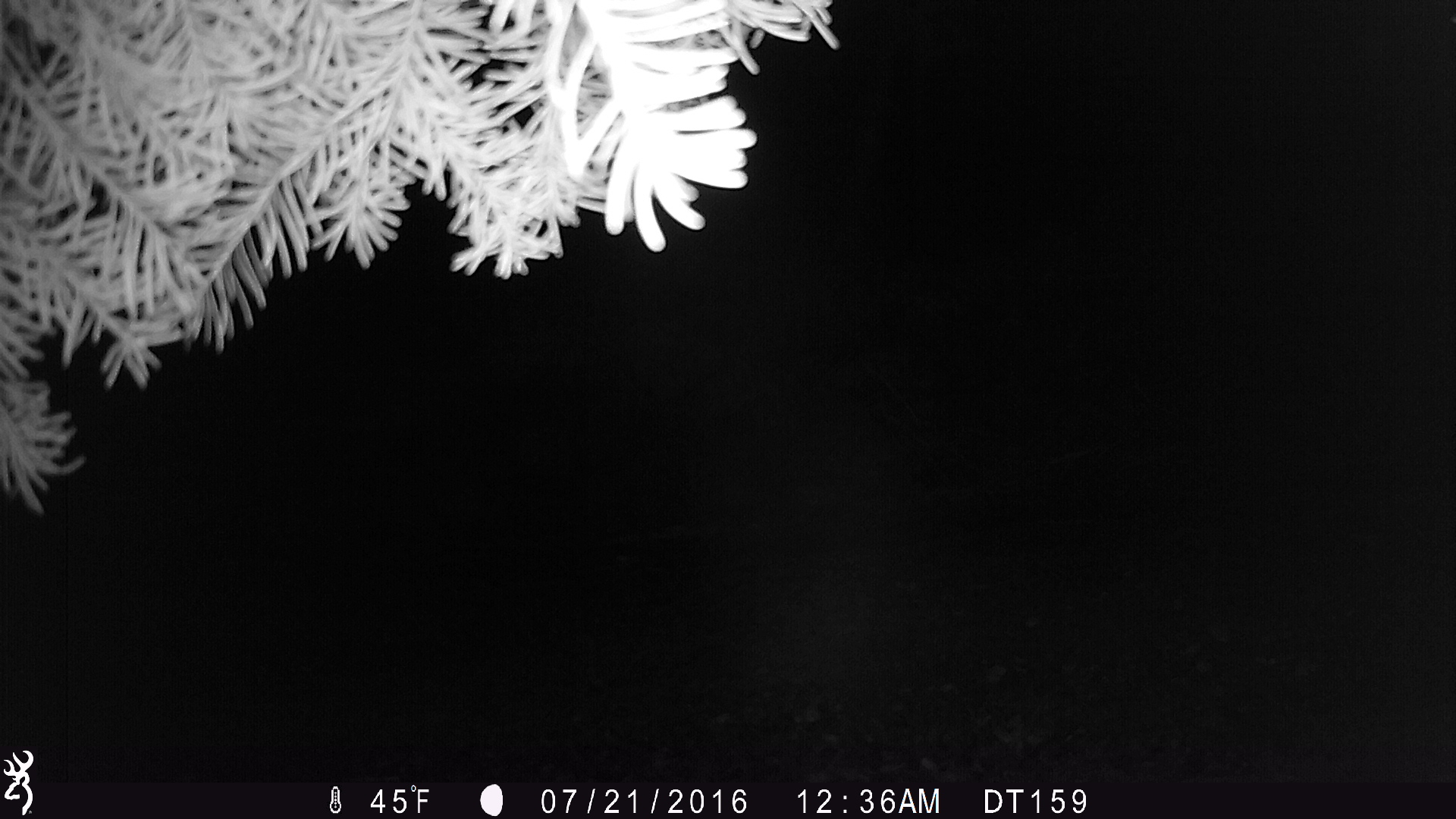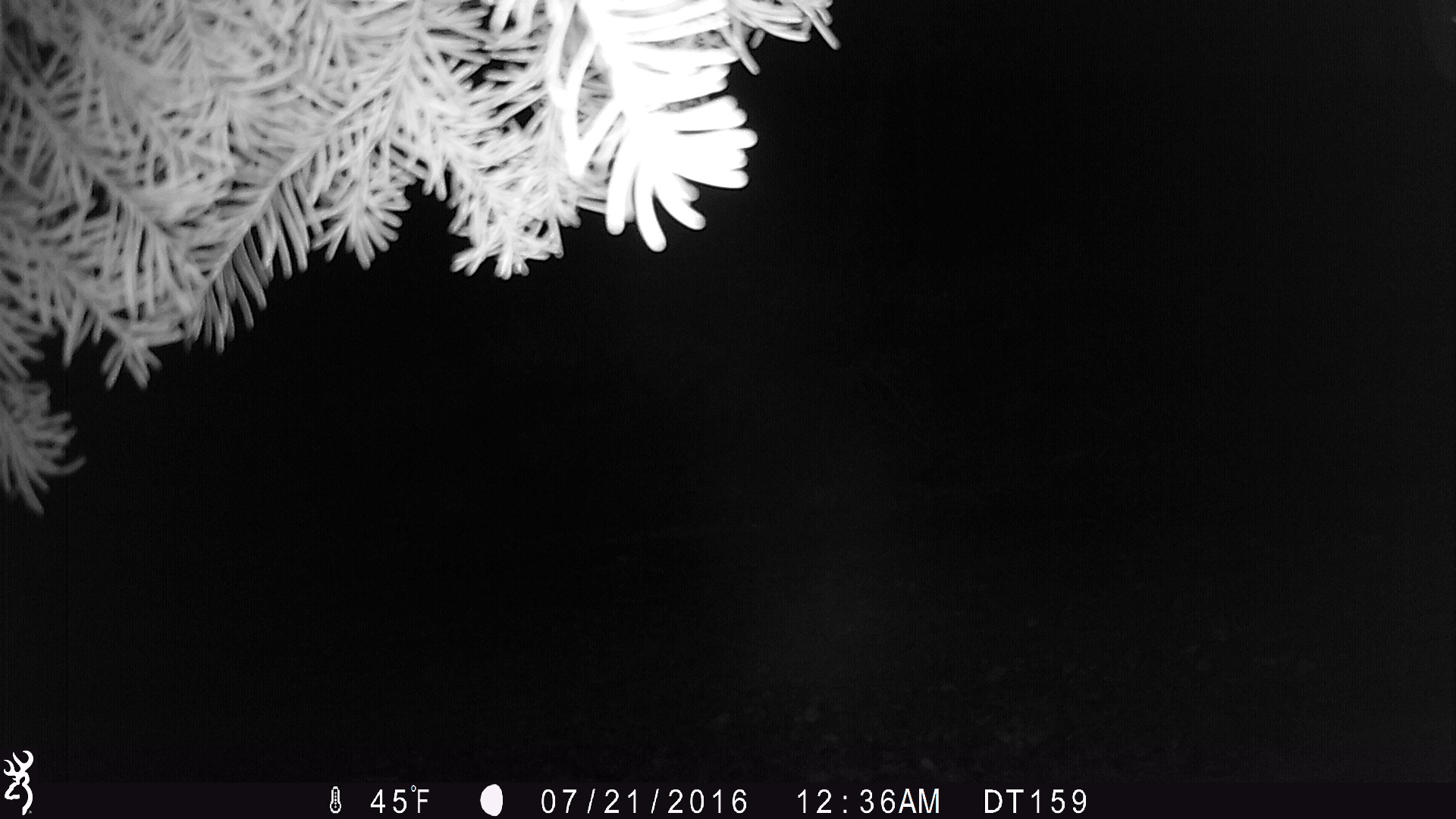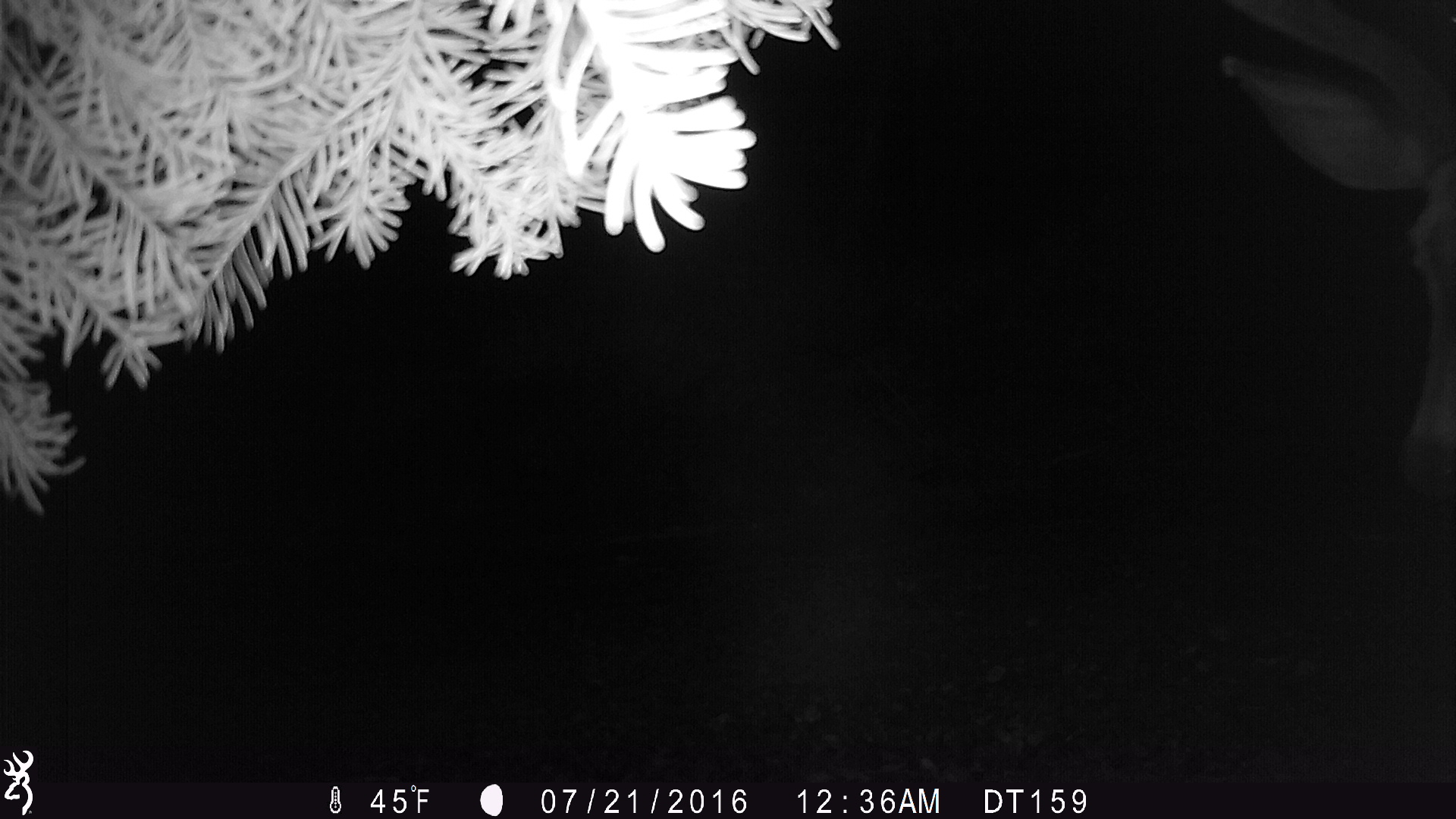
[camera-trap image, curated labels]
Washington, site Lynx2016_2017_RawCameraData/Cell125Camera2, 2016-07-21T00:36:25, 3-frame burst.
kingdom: Animalia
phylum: Chordata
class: Mammalia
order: Artiodactyla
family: Cervidae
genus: Odocoileus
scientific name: Odocoileus hemionus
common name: mule deer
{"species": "Odocoileus hemionus (mule deer)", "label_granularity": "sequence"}